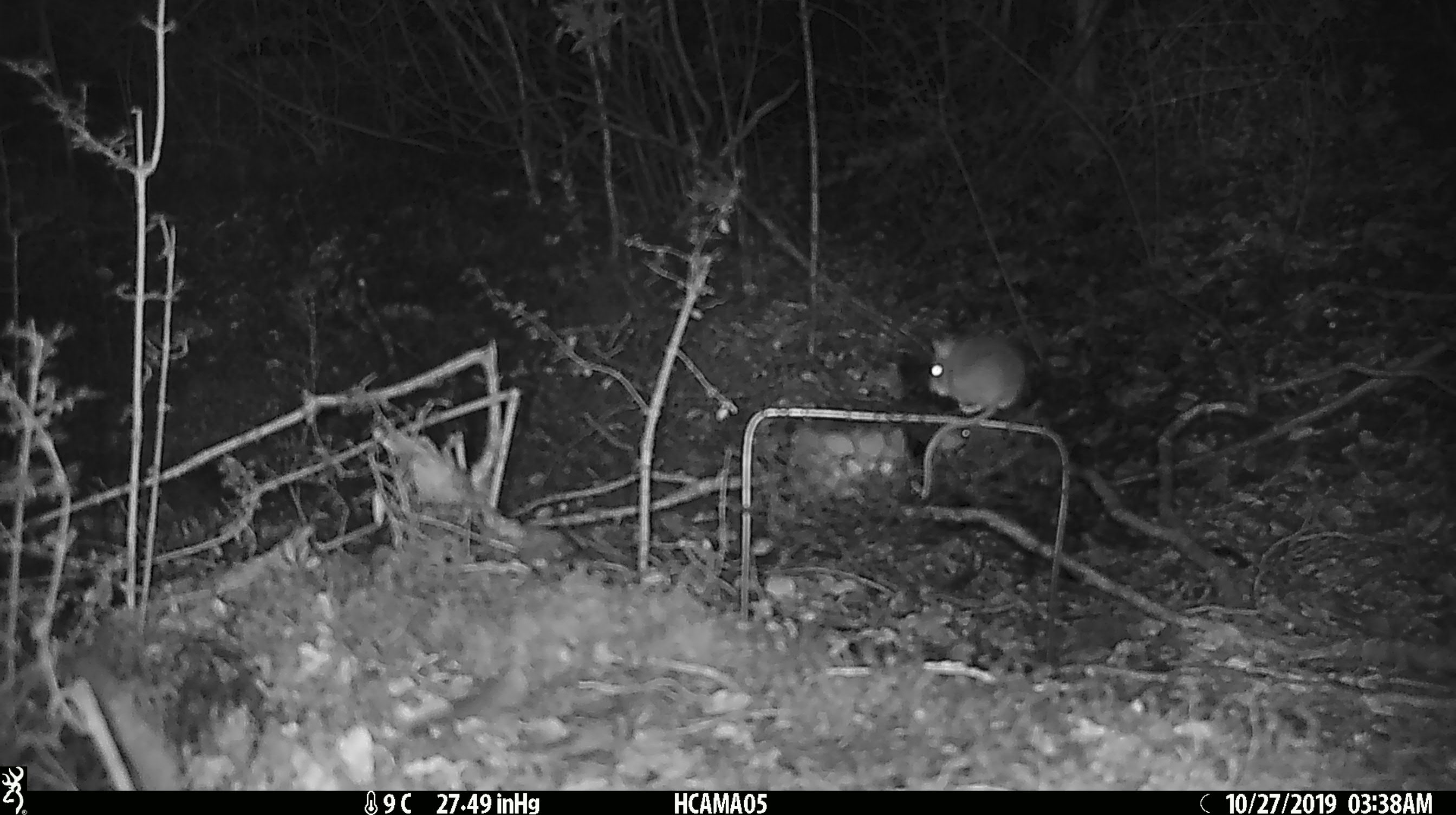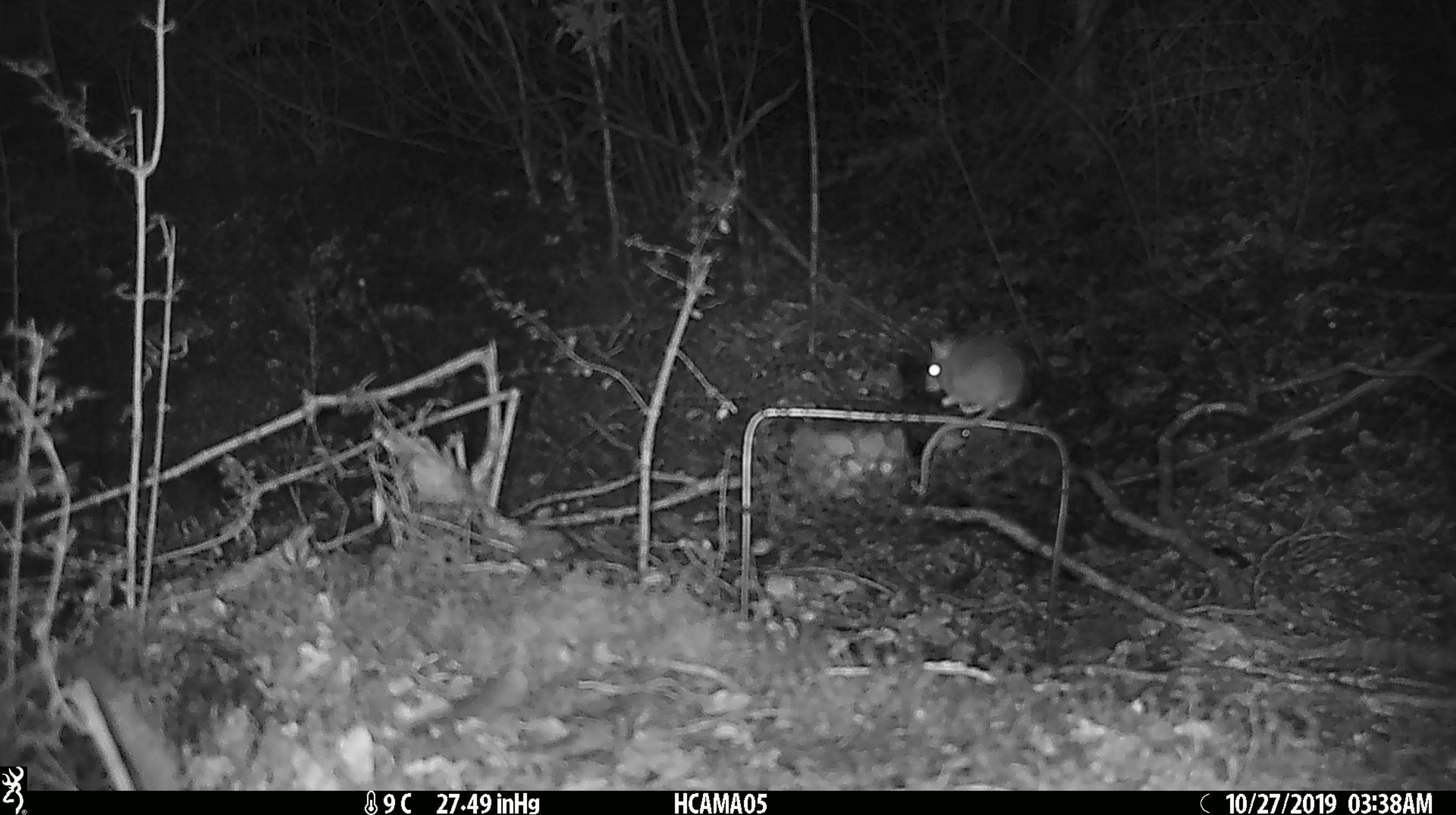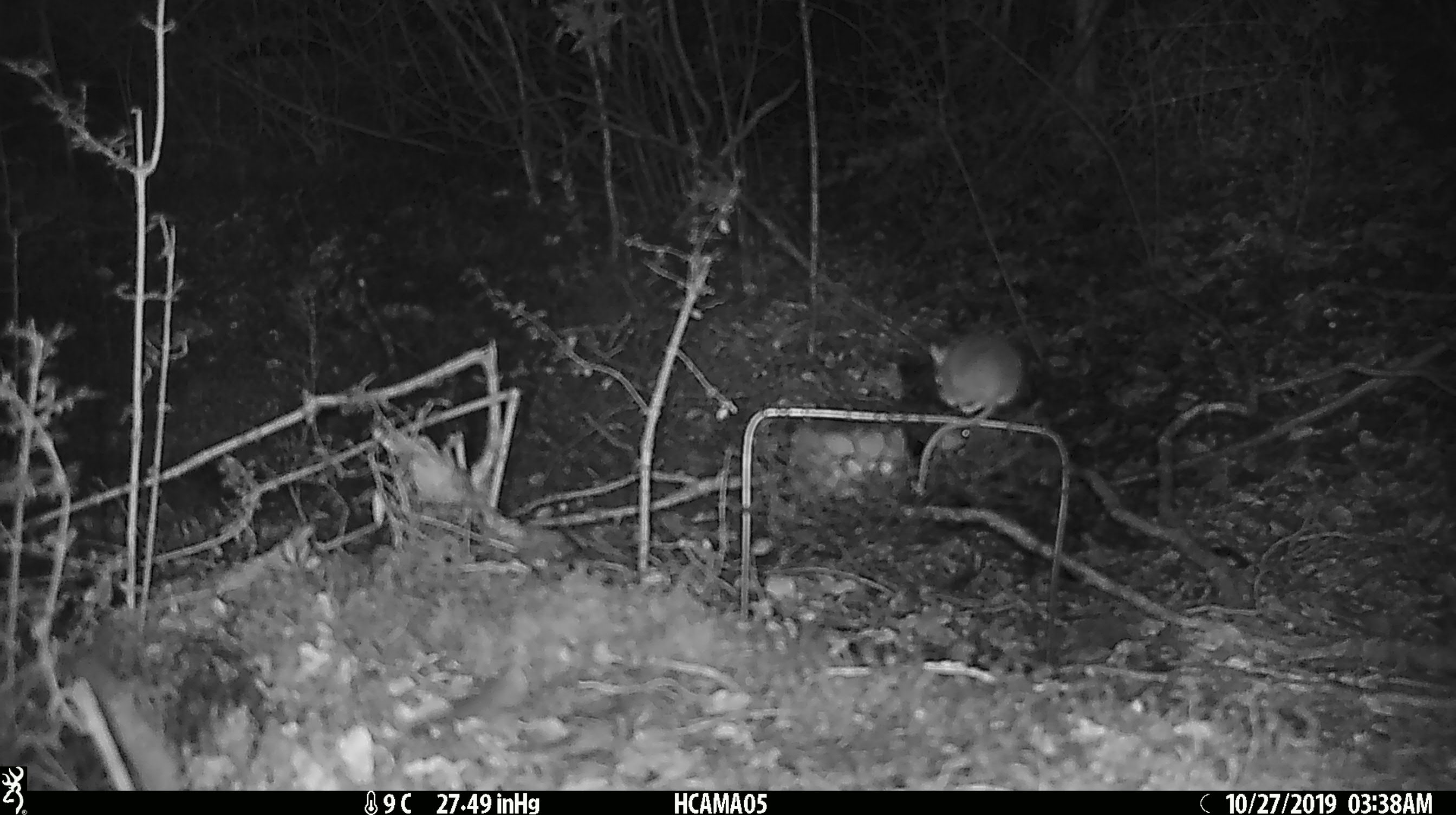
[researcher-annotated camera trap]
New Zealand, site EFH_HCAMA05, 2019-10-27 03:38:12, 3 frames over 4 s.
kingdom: Animalia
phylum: Chordata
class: Mammalia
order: Rodentia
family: Muridae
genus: Mus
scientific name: Mus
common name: mouse